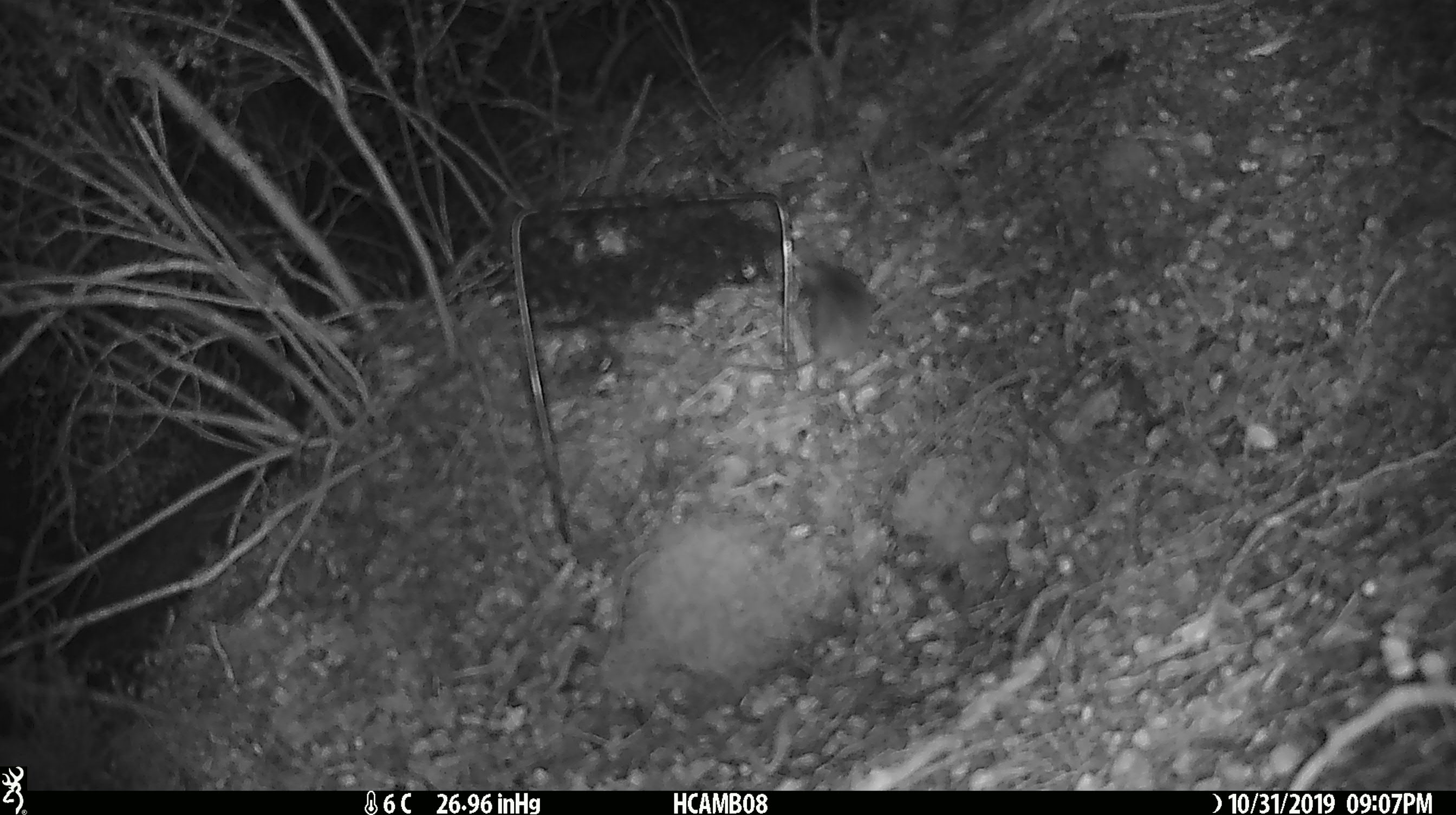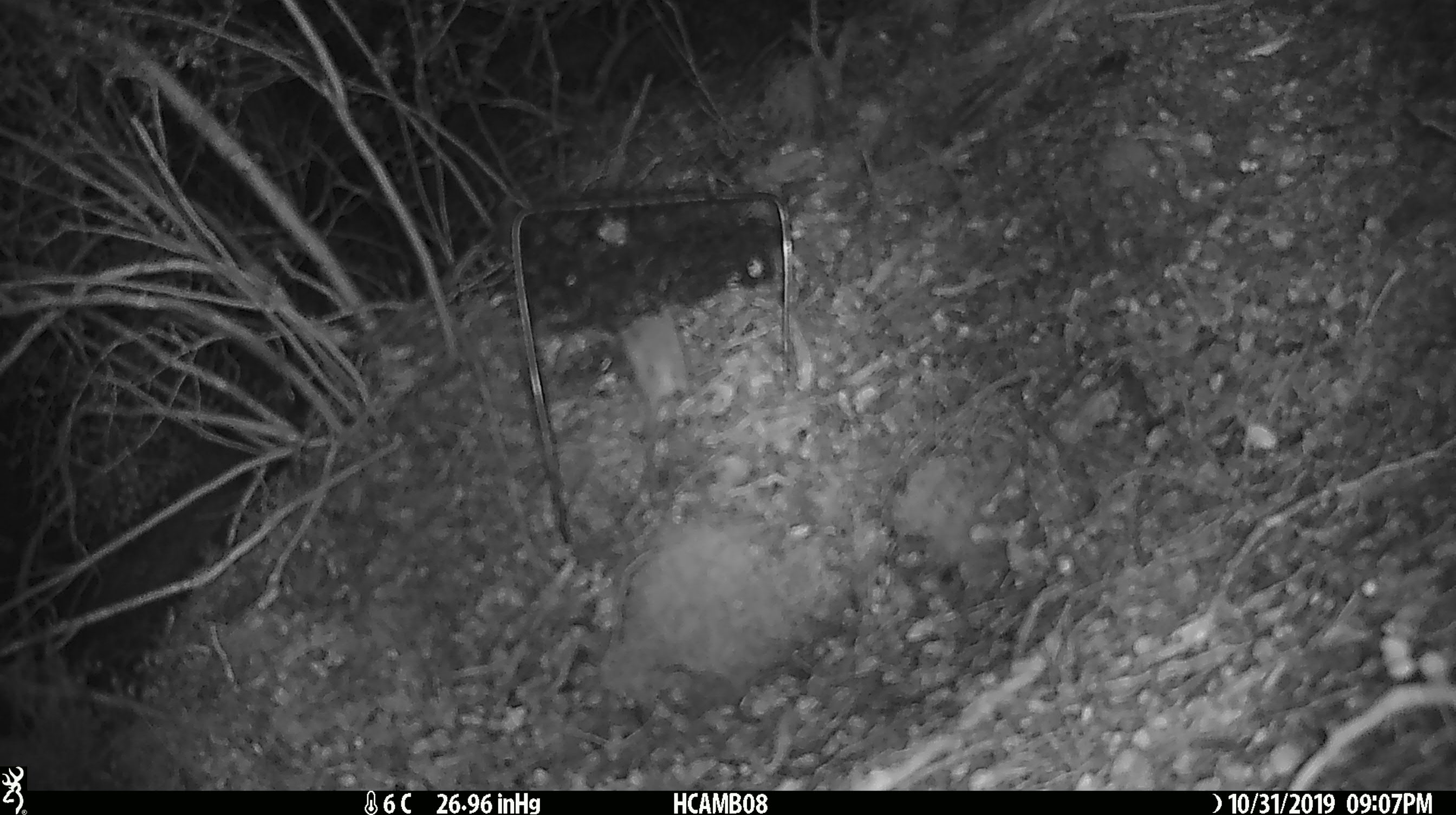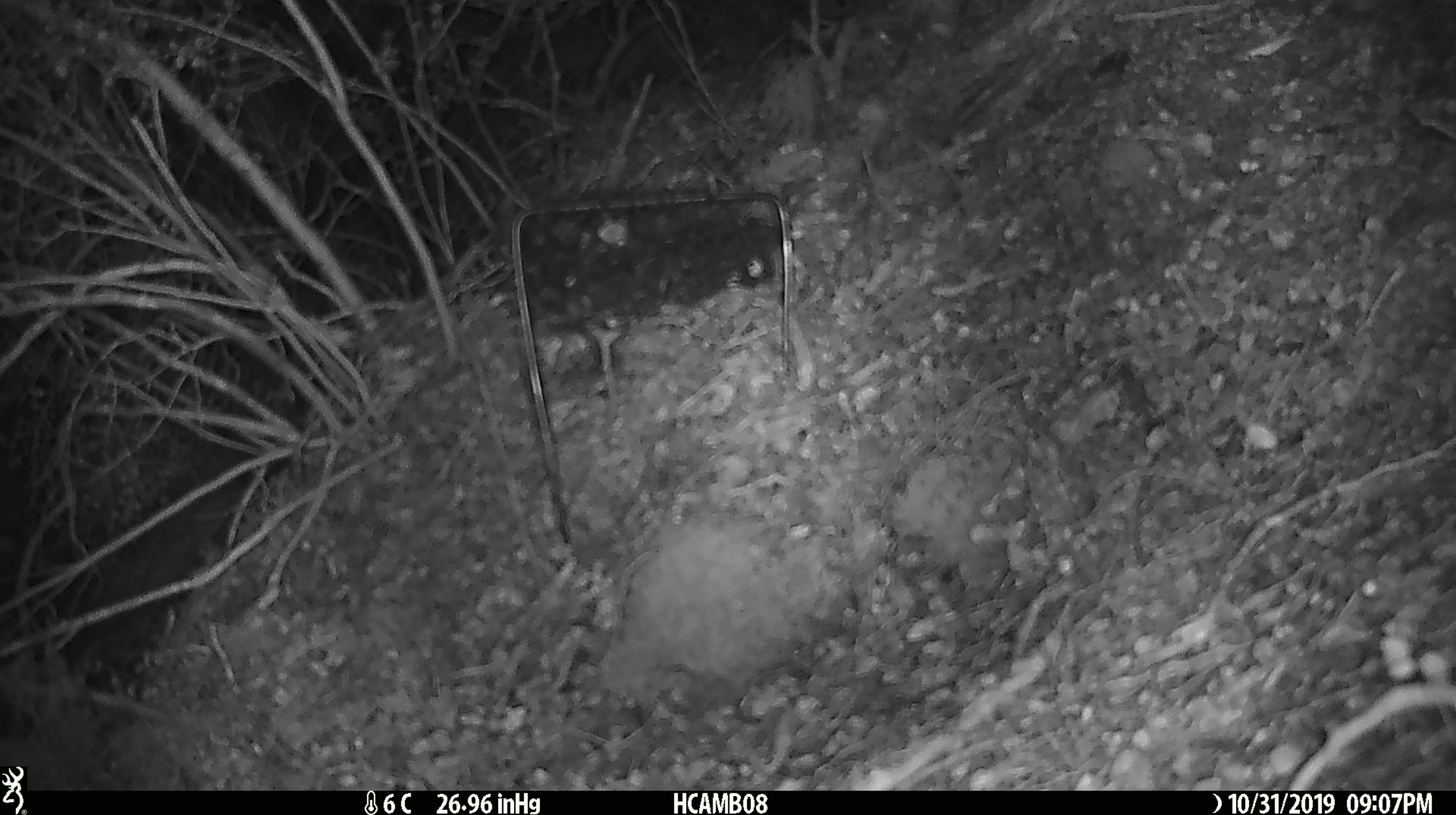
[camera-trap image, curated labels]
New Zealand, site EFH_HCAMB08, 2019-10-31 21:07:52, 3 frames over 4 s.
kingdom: Animalia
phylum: Chordata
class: Mammalia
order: Rodentia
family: Muridae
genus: Mus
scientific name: Mus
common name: mouse